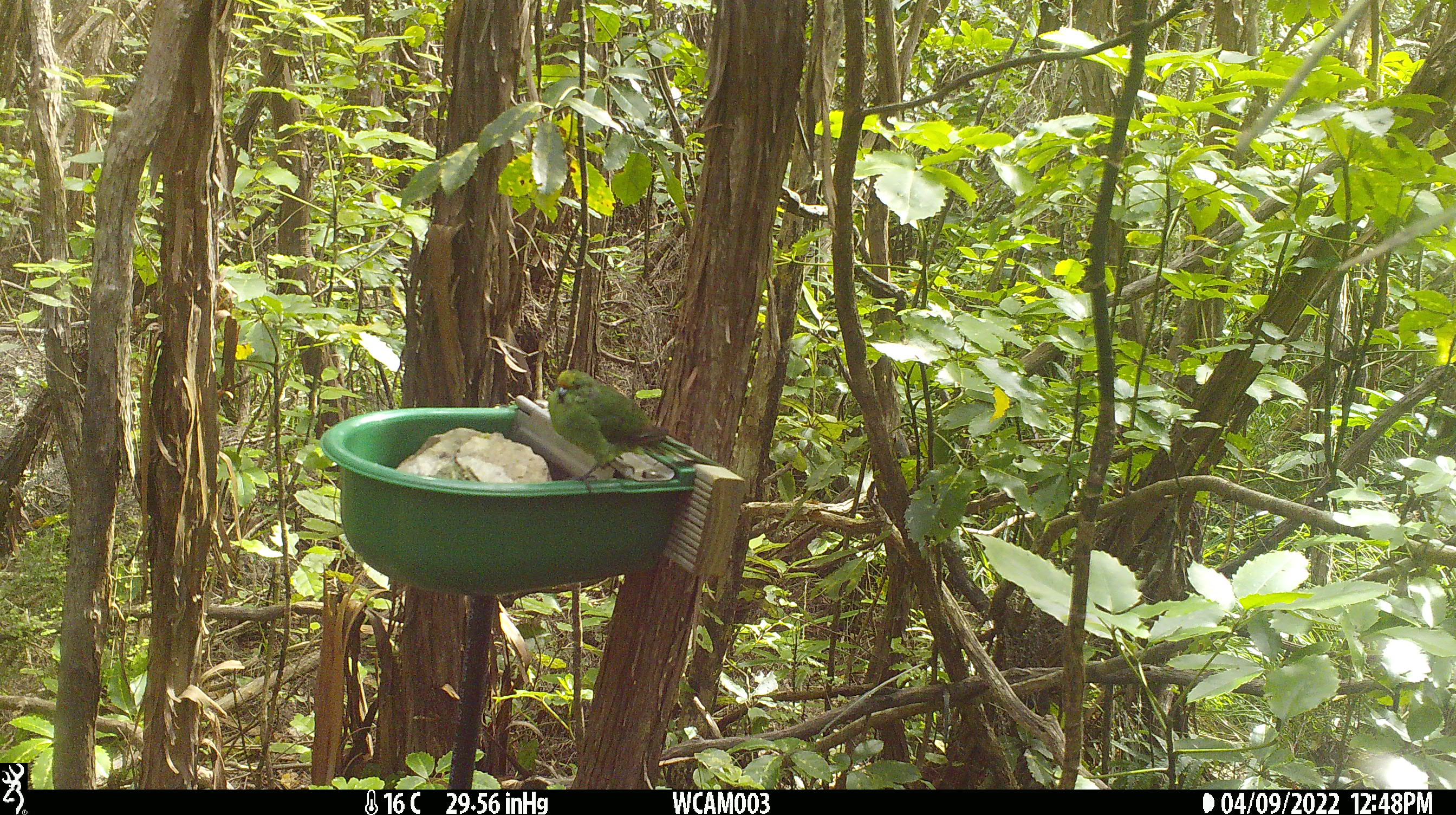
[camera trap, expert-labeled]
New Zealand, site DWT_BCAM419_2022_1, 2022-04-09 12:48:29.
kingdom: Animalia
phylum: Chordata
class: Aves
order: Psittaciformes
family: Psittaculidae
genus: Cyanoramphus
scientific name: Cyanoramphus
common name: parakeet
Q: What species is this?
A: Parakeet (Cyanoramphus).